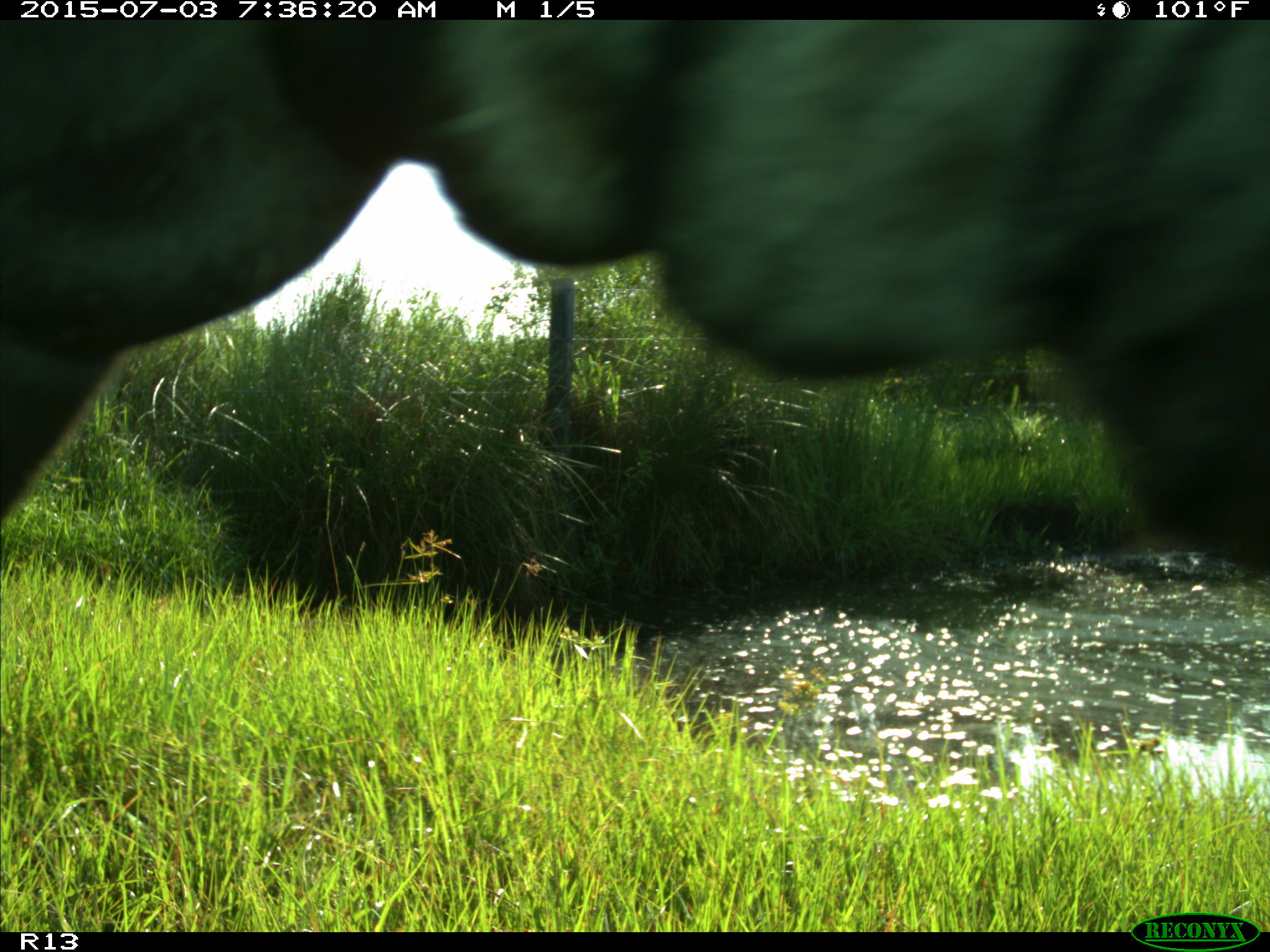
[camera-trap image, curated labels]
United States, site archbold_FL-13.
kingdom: Animalia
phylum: Chordata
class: Mammalia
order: Artiodactyla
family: Bovidae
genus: Bos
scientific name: Bos taurus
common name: domestic cow